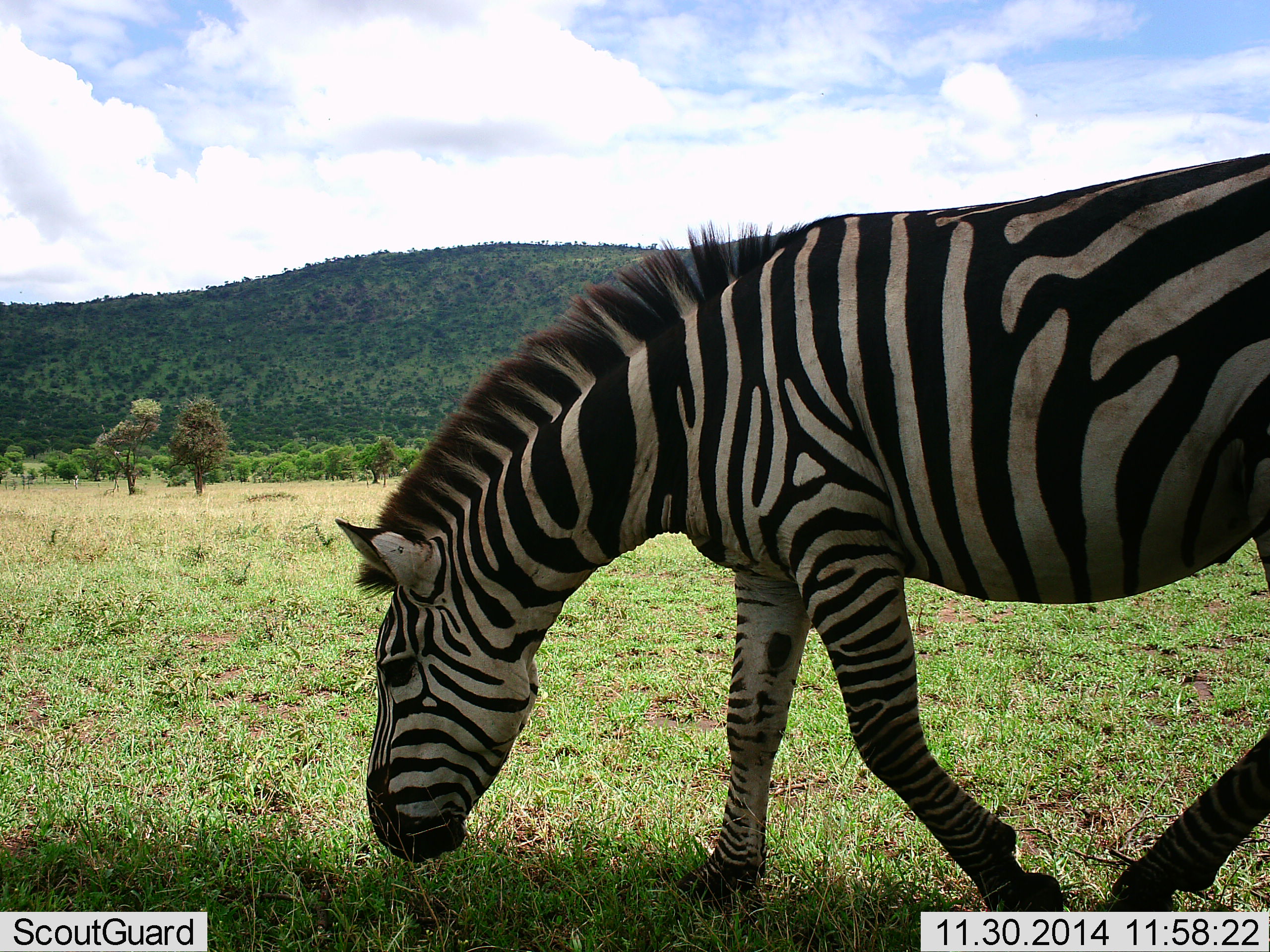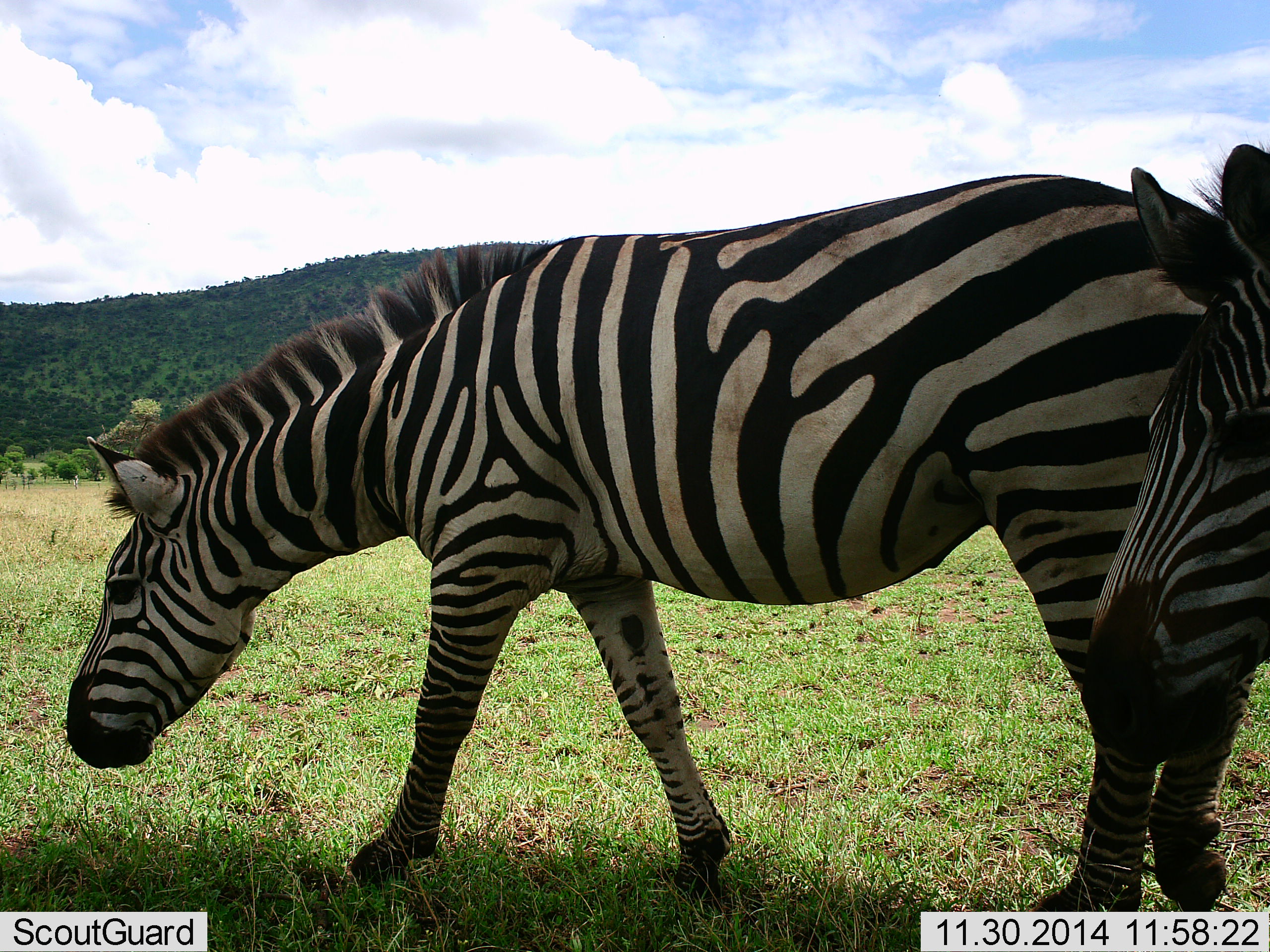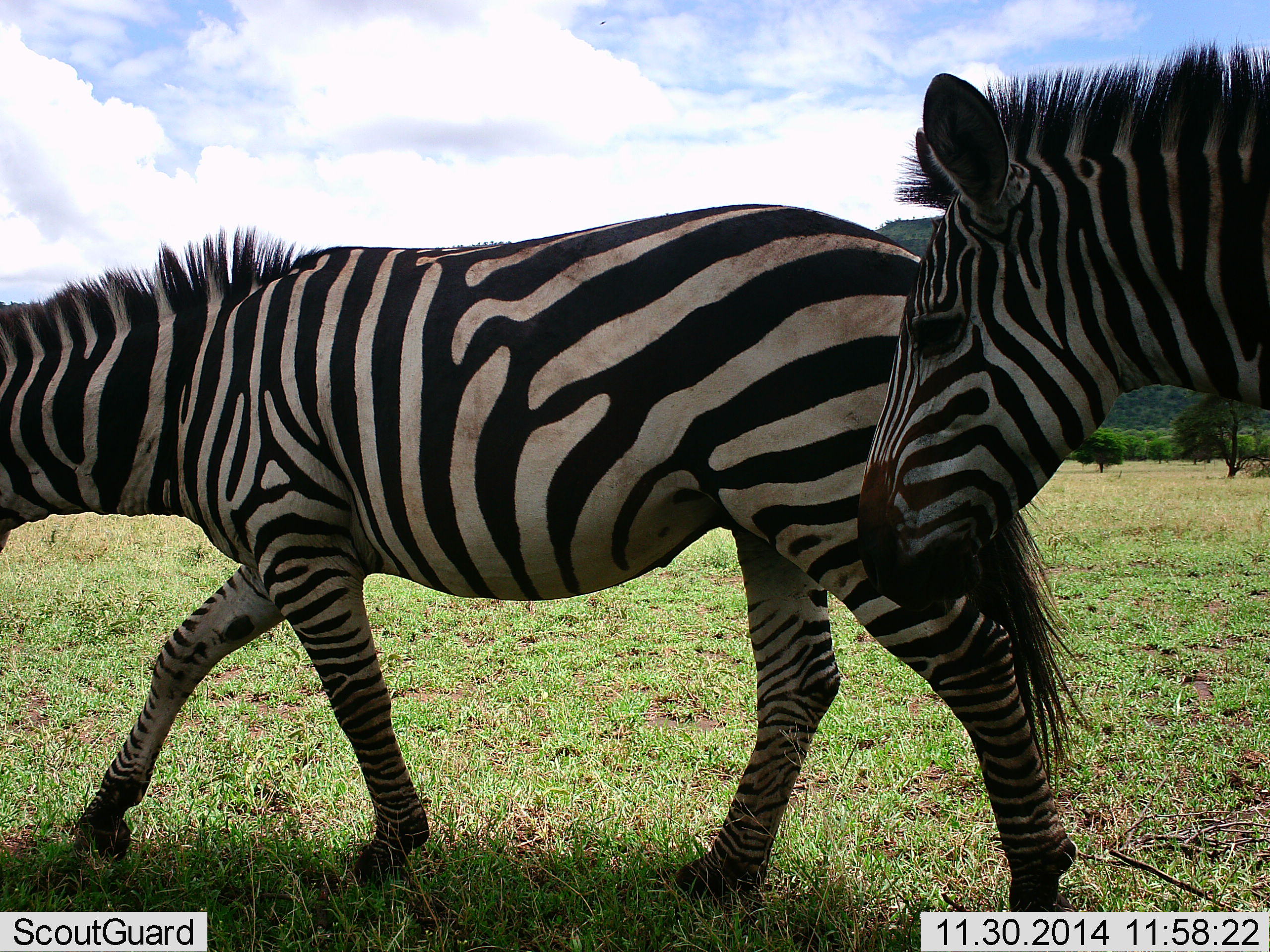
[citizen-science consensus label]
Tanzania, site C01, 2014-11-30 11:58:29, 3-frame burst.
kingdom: Animalia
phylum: Chordata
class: Mammalia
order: Perissodactyla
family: Equidae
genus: Equus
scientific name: Equus quagga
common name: plains zebra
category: zebra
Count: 2.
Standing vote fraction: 30%.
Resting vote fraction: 0%.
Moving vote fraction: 80%.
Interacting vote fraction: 0%.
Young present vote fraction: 0%.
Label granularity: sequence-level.